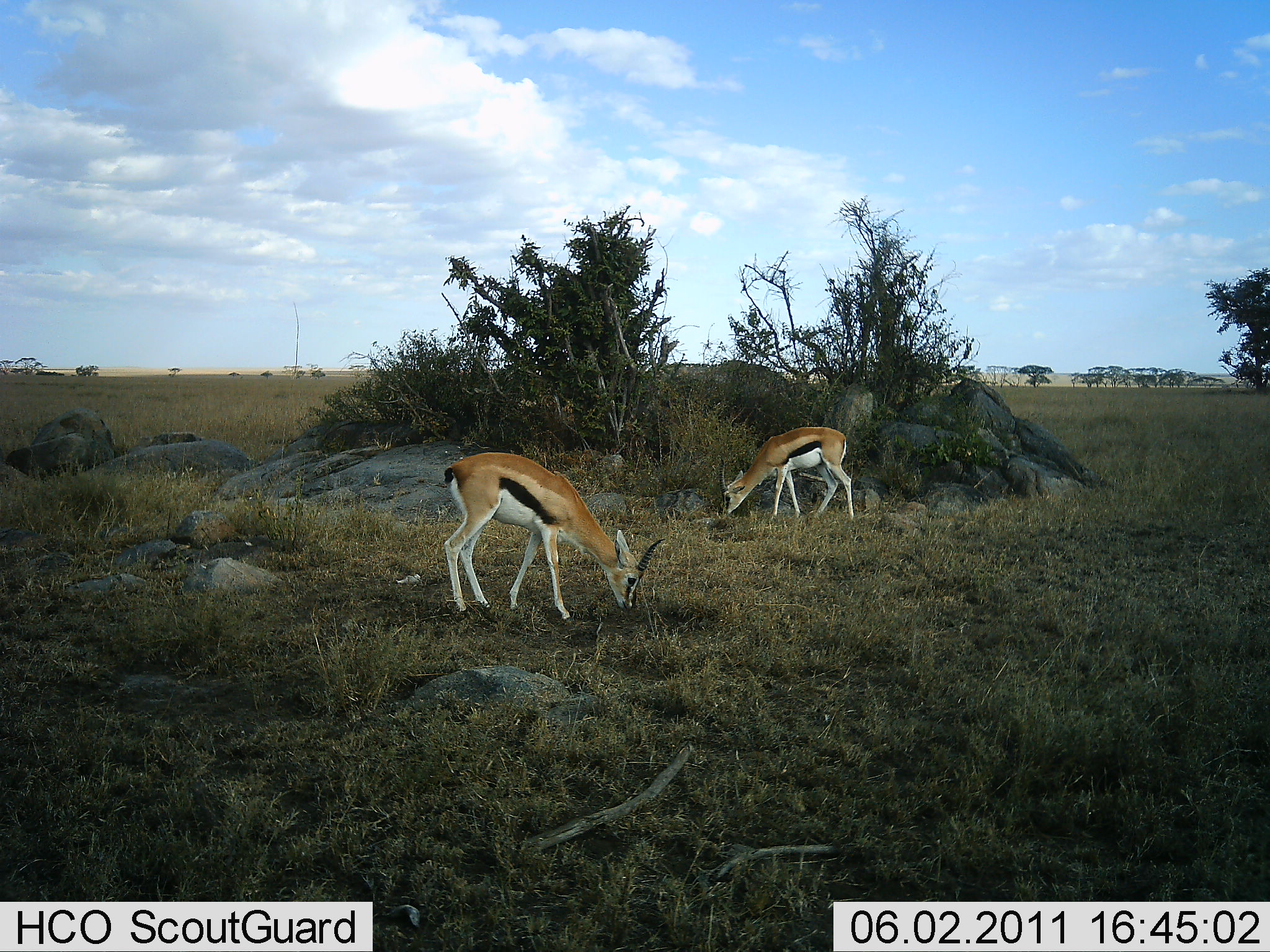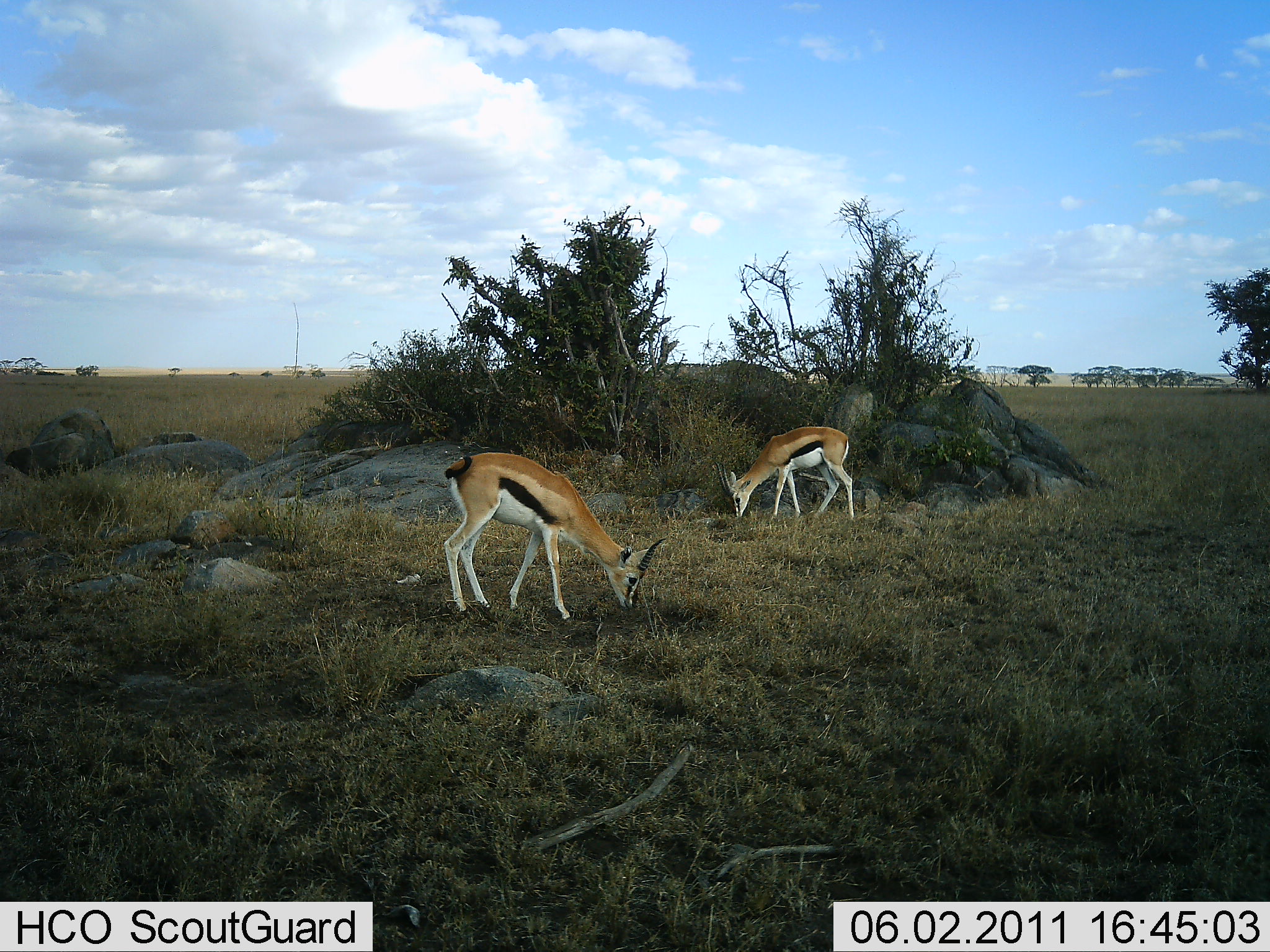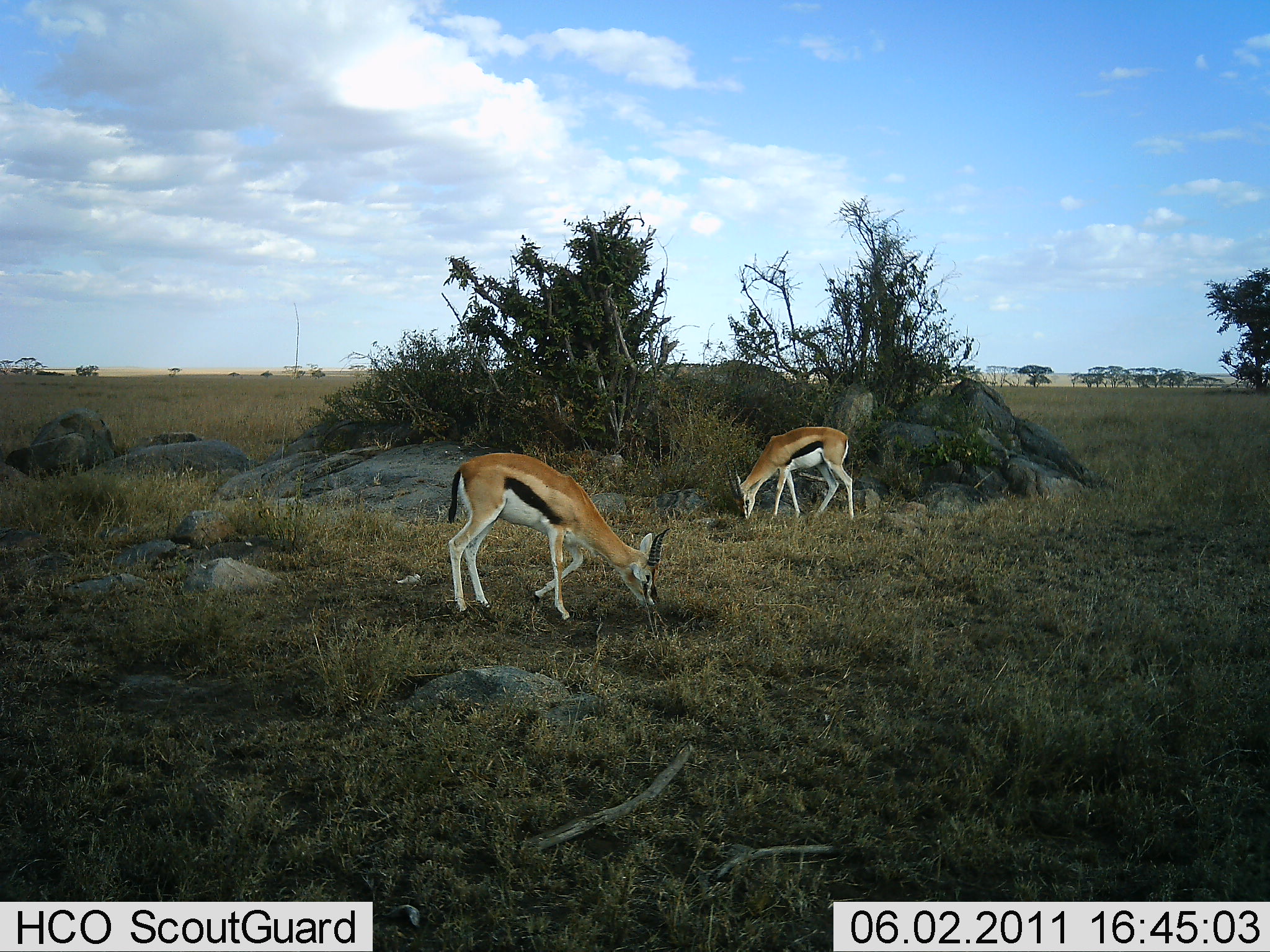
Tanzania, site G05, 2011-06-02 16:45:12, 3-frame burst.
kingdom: Animalia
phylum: Chordata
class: Mammalia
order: Artiodactyla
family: Bovidae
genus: Eudorcas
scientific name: Eudorcas thomsonii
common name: thomson's gazelle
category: gazellethomsons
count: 2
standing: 18%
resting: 0%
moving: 0%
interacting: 0%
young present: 0%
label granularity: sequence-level